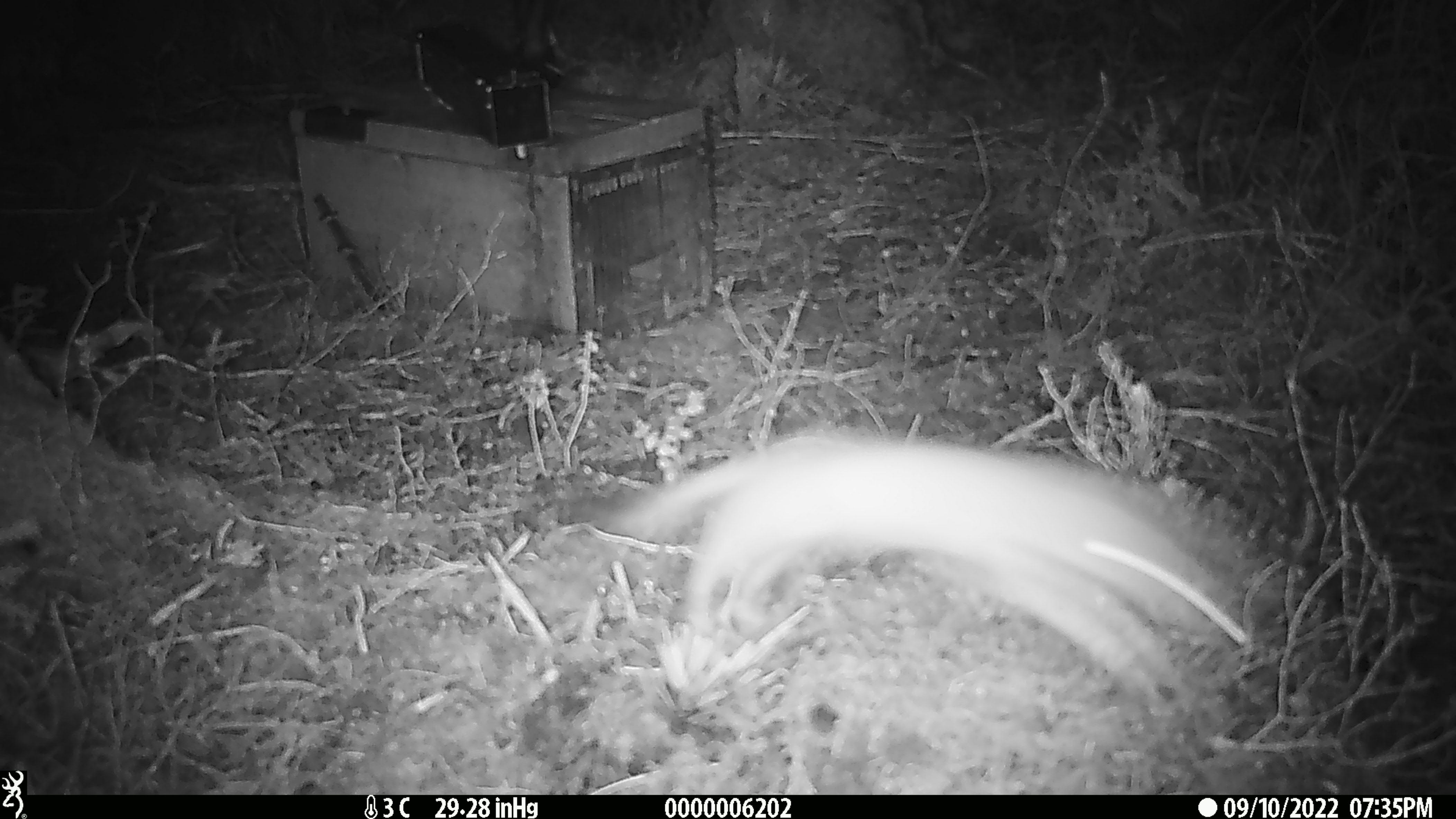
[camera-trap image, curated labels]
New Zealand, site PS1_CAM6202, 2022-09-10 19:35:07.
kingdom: Animalia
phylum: Chordata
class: Mammalia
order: Carnivora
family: Mustelidae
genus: Mustela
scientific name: Mustela erminea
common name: stoat